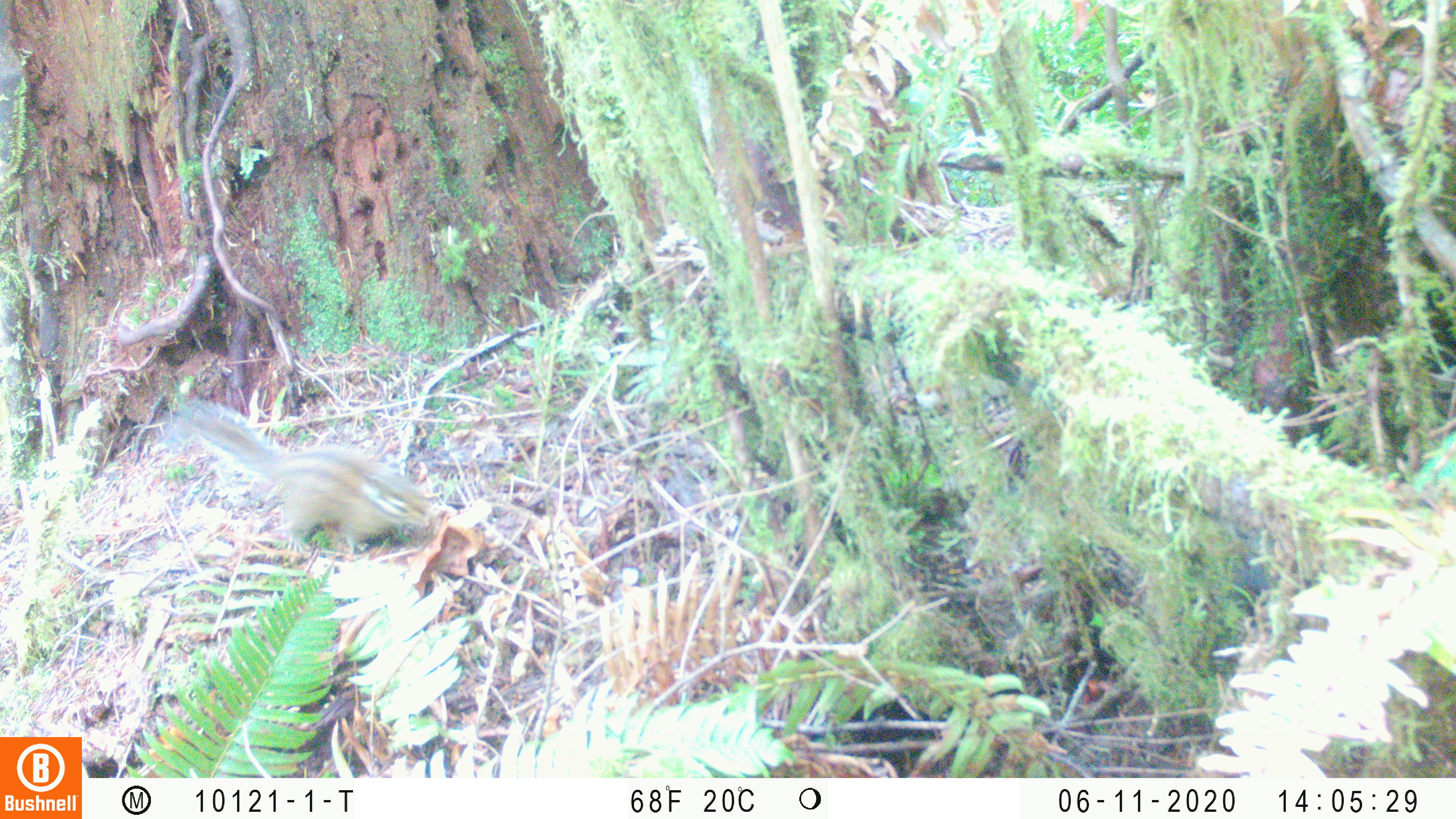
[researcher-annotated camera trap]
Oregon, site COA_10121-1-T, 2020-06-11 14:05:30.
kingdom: Animalia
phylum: Chordata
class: Mammalia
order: Rodentia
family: Sciuridae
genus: Neotamias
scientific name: Neotamias townsendii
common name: townsend's chipmunk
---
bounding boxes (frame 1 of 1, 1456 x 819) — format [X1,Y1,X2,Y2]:
townsend's chipmunk: [143,372,442,562]